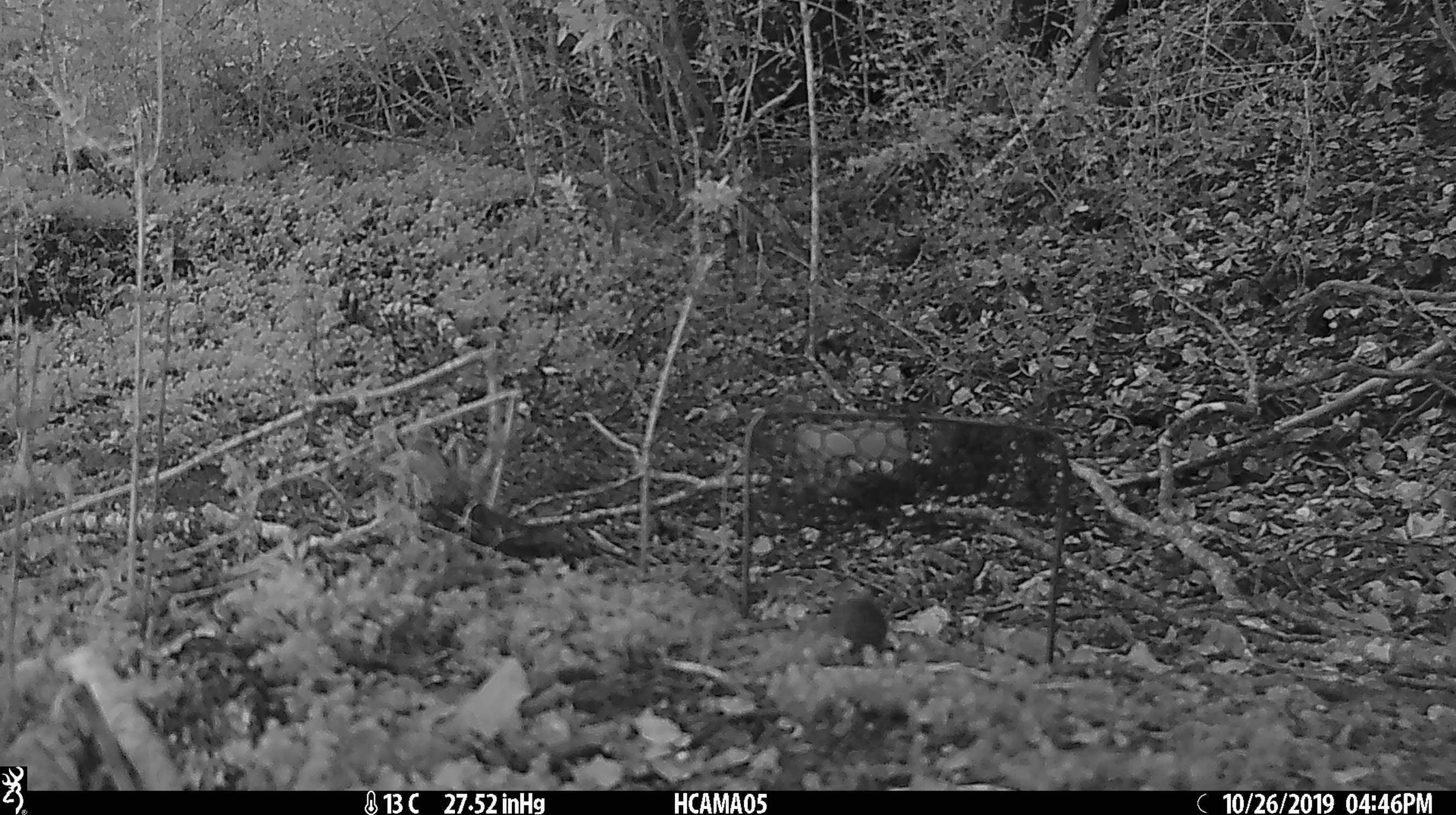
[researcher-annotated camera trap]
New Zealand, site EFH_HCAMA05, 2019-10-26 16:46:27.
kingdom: Animalia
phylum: Chordata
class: Mammalia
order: Rodentia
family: Muridae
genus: Mus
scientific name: Mus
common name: mouse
Mouse (Mus).